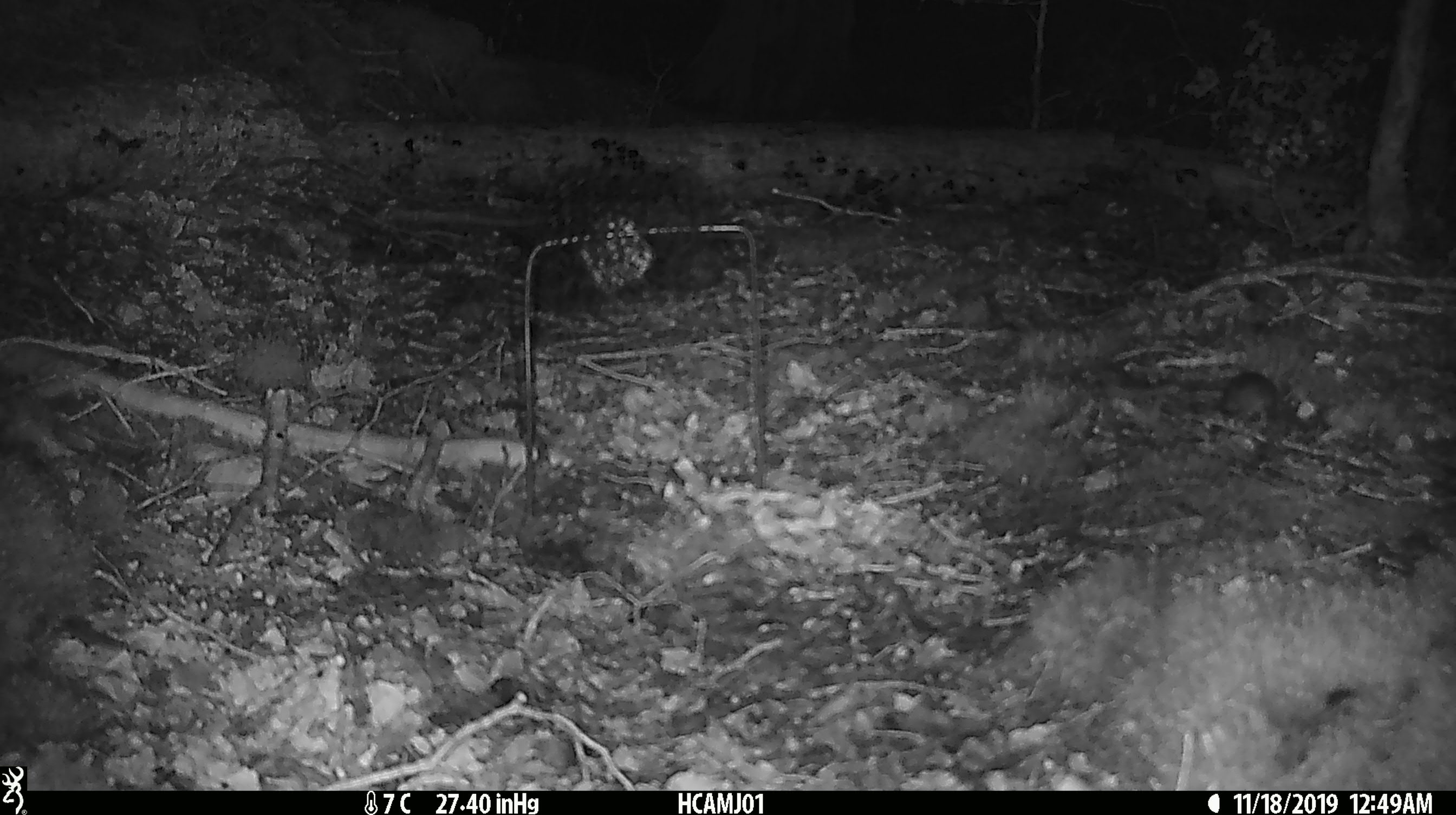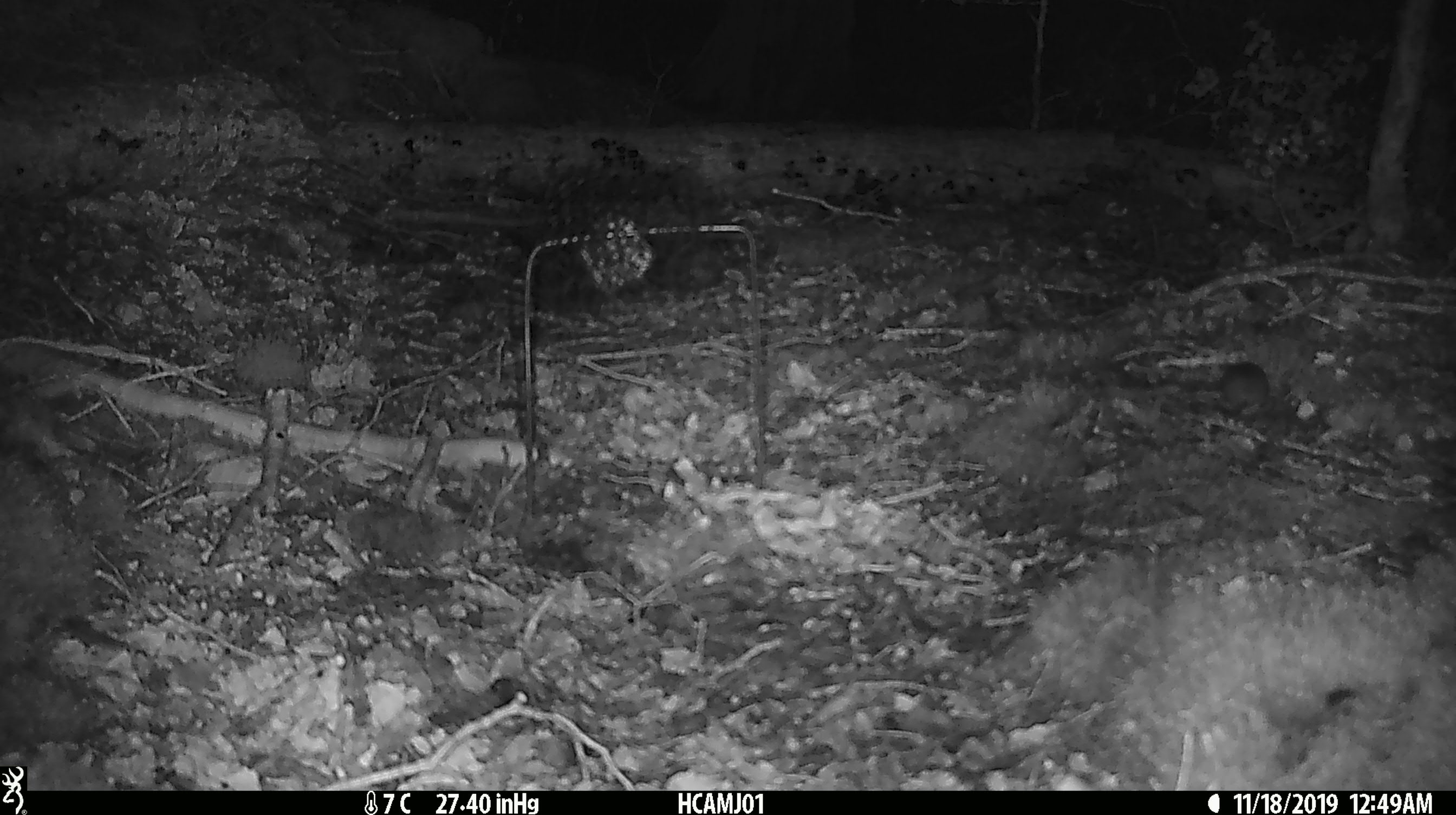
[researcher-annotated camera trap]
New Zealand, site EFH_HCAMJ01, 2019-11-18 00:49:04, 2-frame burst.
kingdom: Animalia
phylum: Chordata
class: Mammalia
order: Rodentia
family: Muridae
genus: Mus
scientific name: Mus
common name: mouse